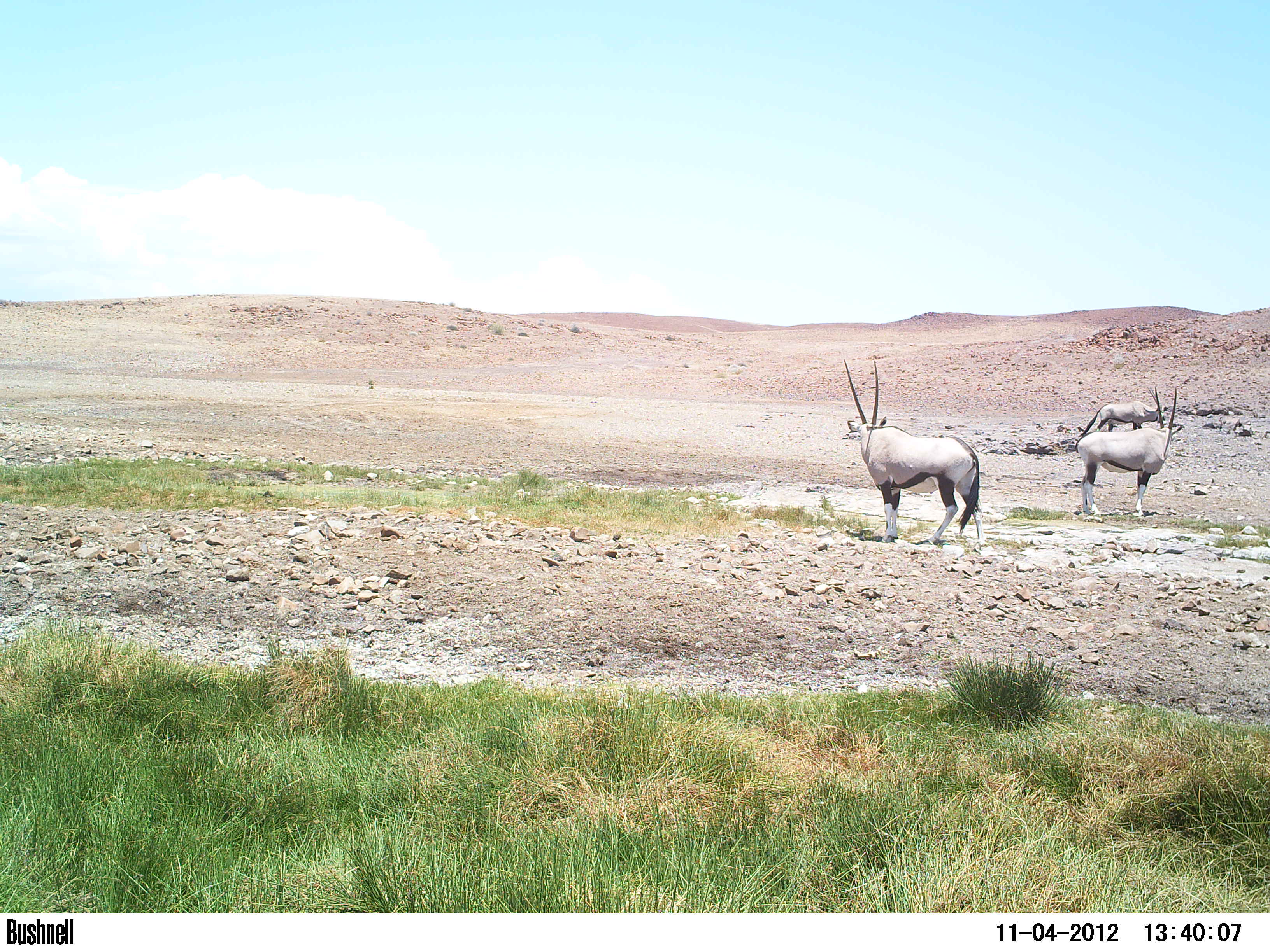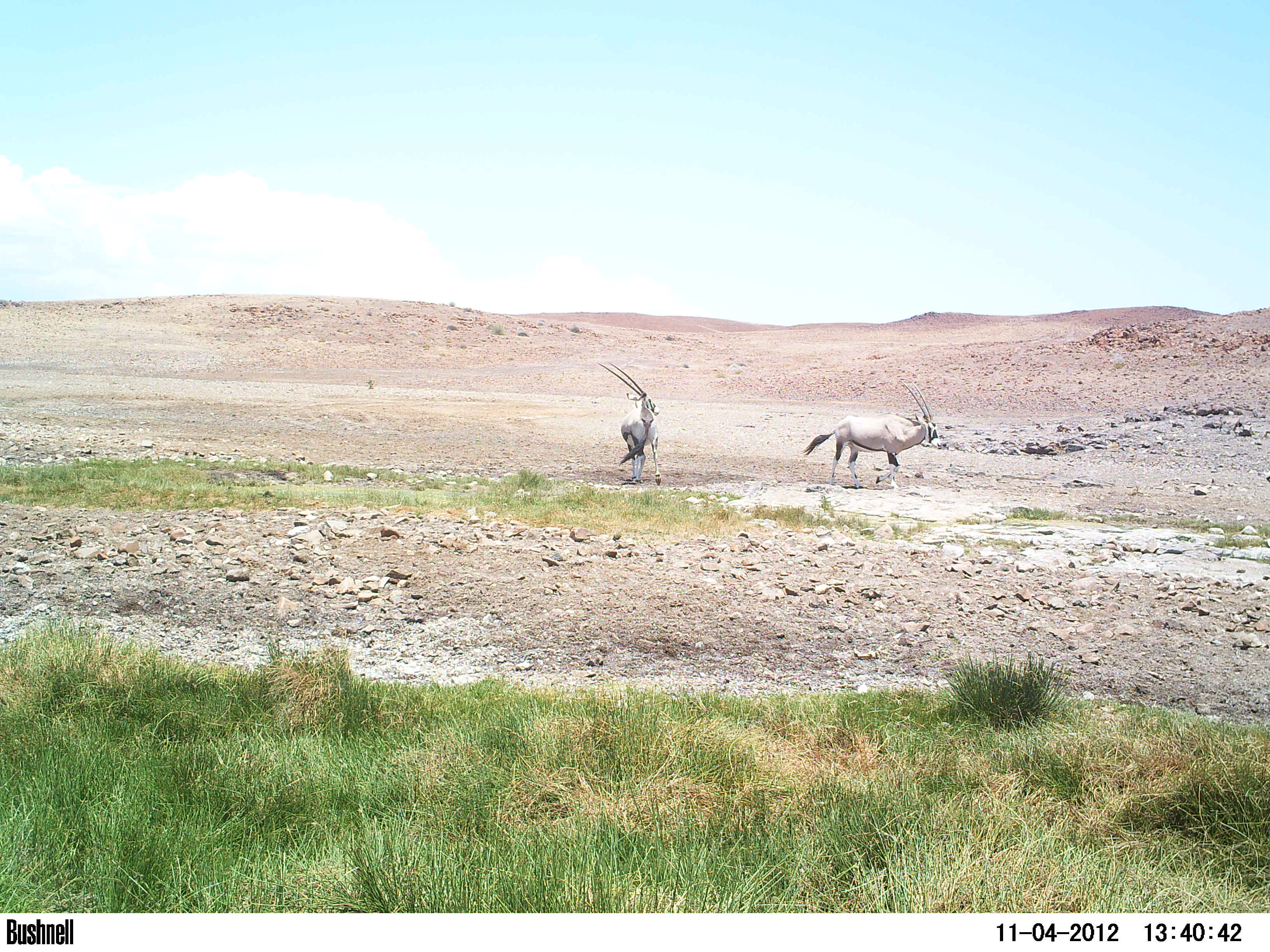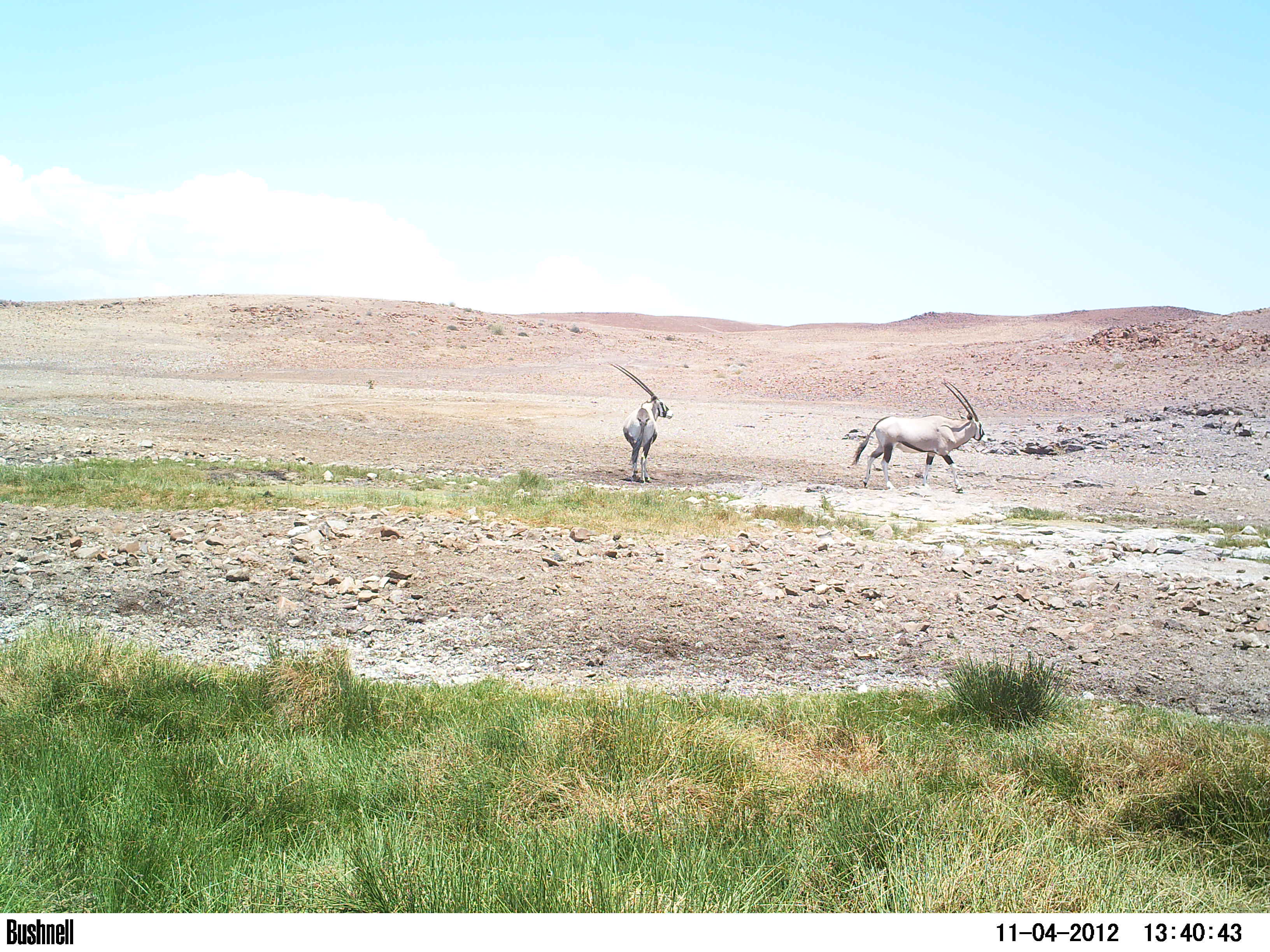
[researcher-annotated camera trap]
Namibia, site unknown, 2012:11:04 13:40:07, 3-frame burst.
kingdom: Animalia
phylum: Chordata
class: Mammalia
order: Artiodactyla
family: Bovidae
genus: Oryx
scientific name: Oryx gazella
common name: gemsbok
Oryx gazella (gemsbok).